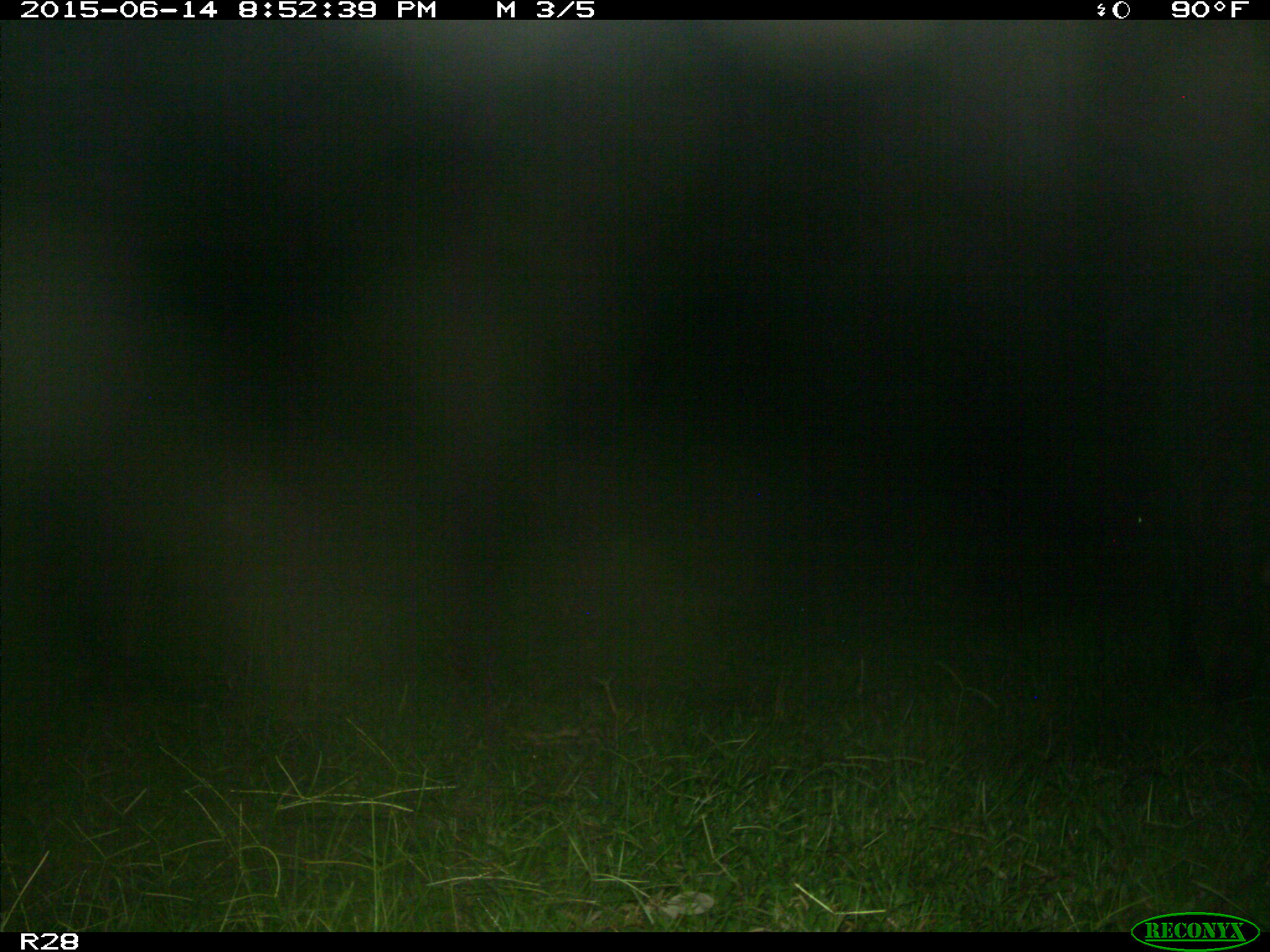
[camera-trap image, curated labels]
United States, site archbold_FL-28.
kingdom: Animalia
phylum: Chordata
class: Mammalia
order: Artiodactyla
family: Bovidae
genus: Bos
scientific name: Bos taurus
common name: domestic cow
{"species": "Bos taurus (domestic cow)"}